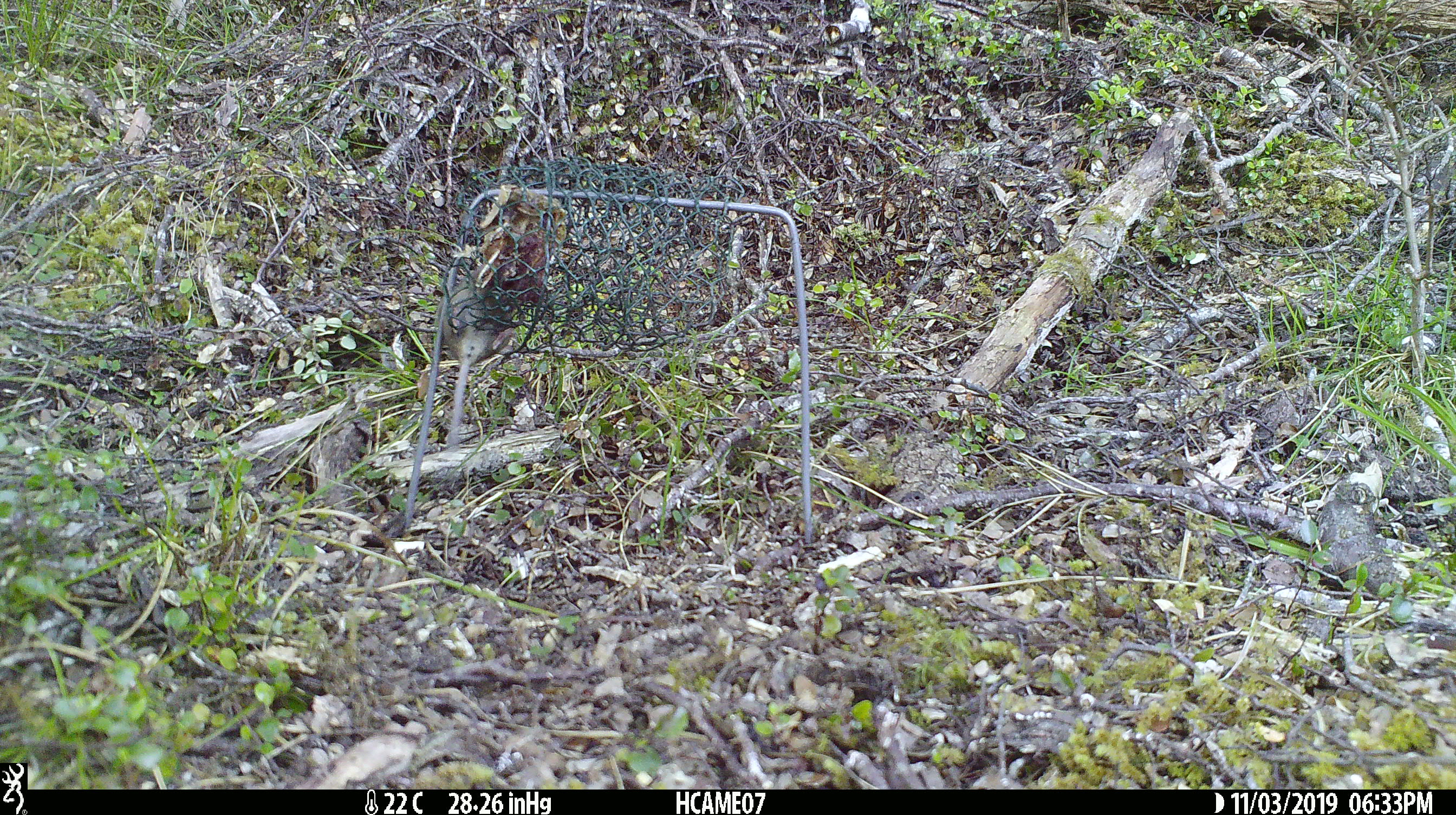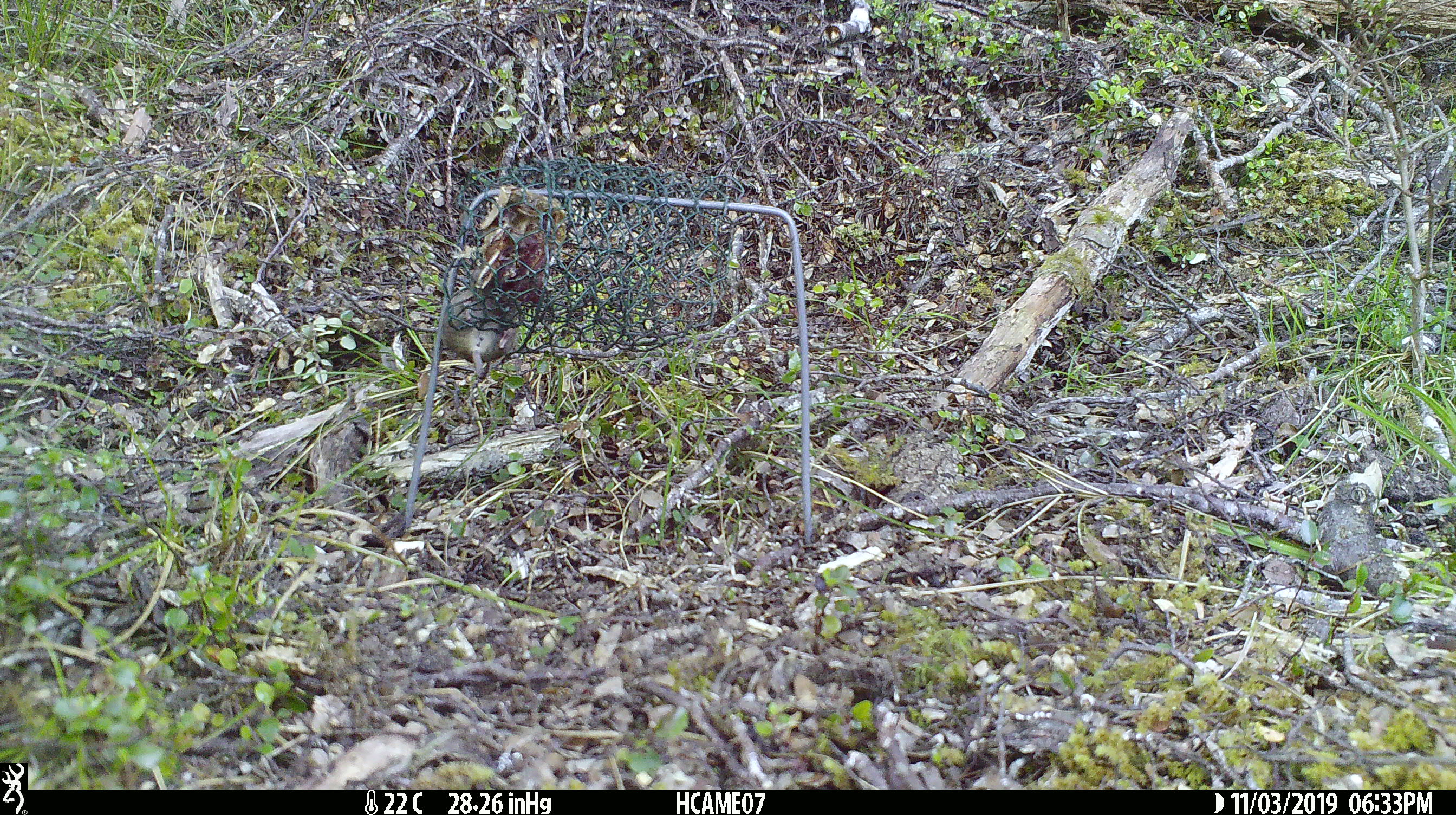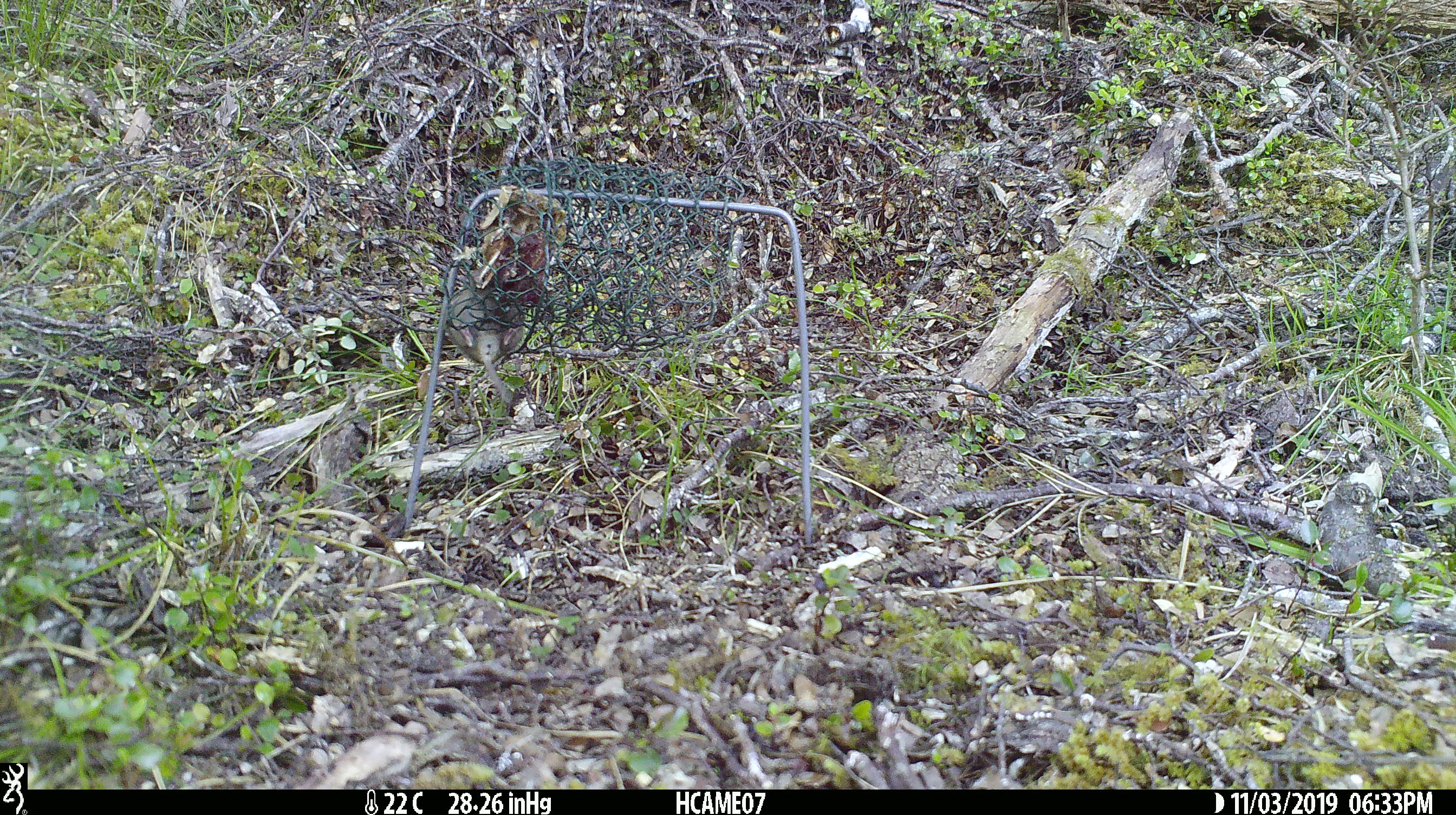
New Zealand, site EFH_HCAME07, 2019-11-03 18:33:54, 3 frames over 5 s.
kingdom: Animalia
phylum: Chordata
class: Mammalia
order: Rodentia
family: Muridae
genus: Mus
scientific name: Mus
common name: mouse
Mouse (Mus).